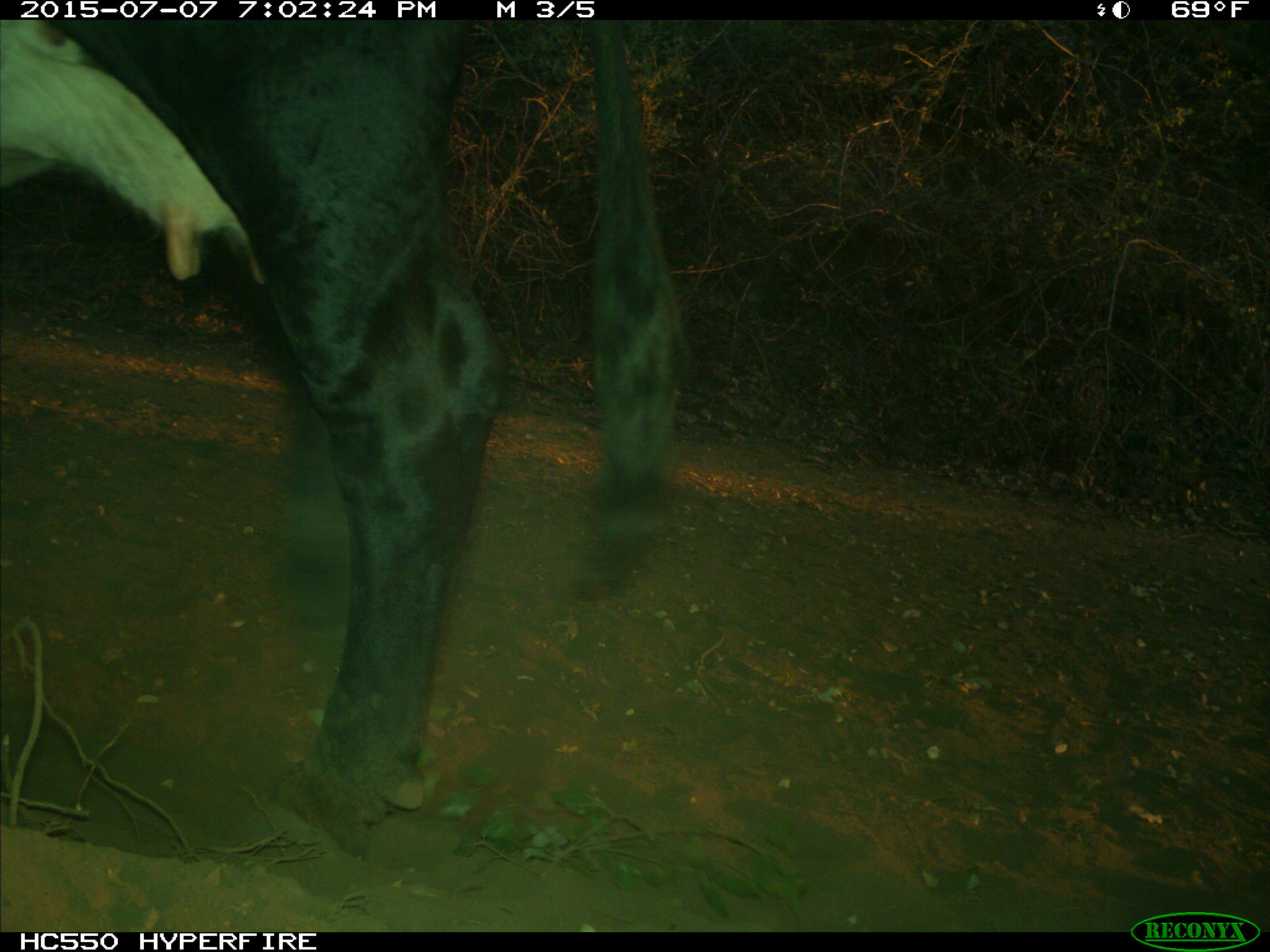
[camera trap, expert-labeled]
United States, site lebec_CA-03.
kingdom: Animalia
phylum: Chordata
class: Mammalia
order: Artiodactyla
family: Bovidae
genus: Bos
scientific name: Bos taurus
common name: domestic cow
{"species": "Bos taurus (domestic cow)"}